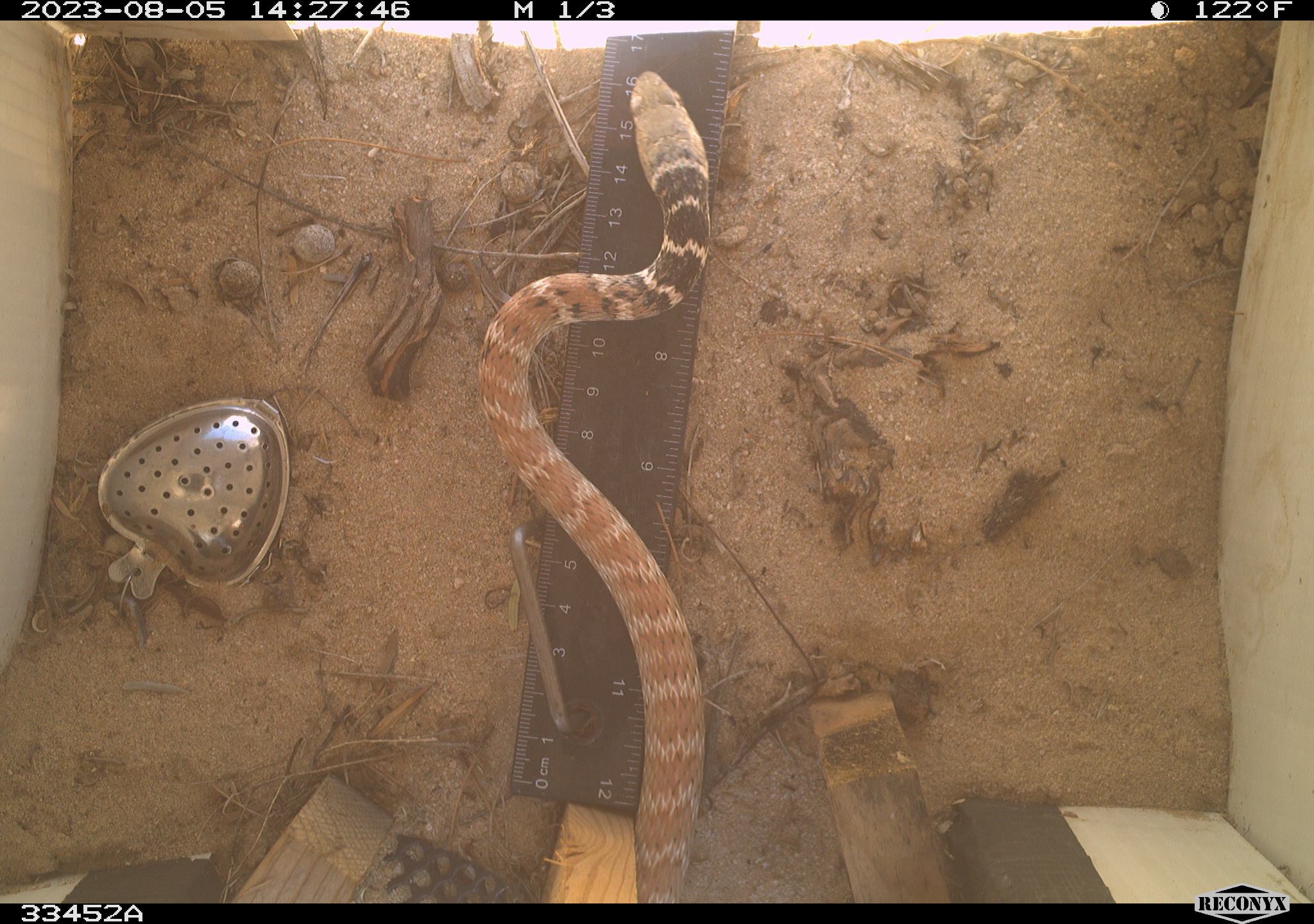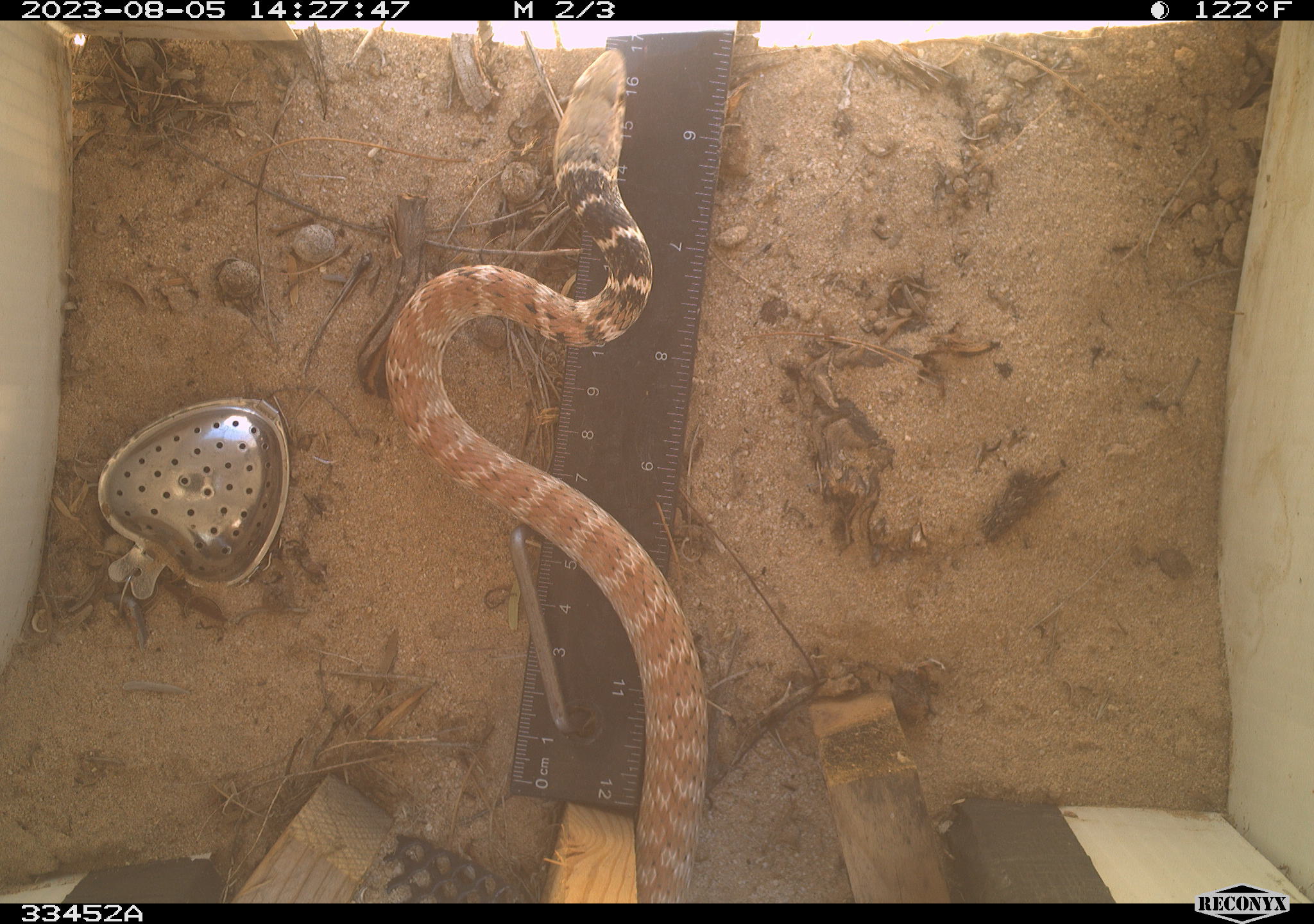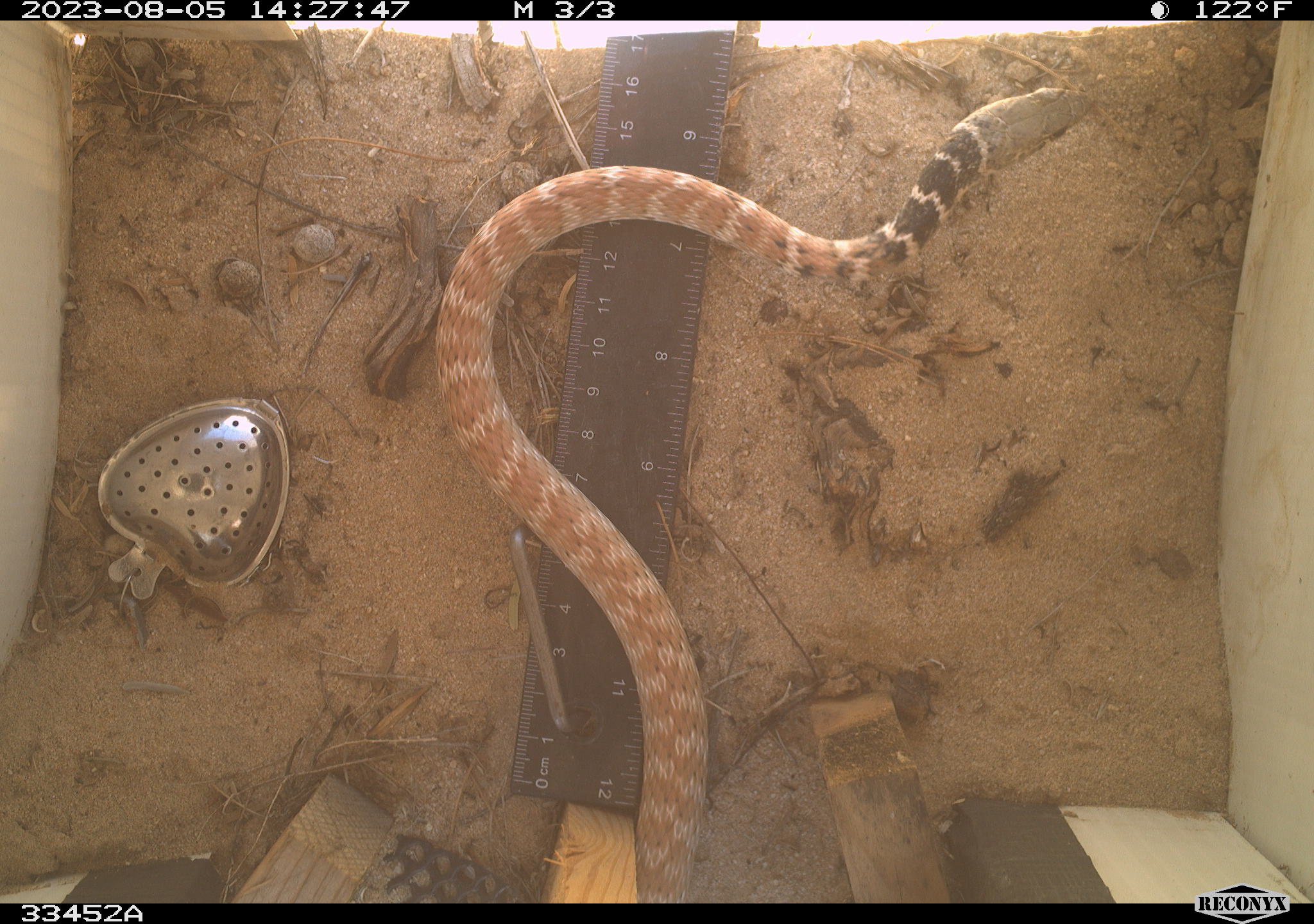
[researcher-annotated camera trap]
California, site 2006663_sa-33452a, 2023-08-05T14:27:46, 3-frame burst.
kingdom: Animalia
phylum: Chordata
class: Reptilia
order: Squamata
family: Colubridae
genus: Masticophis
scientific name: Masticophis flagellum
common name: coachwhip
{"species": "coachwhip (Masticophis flagellum)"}